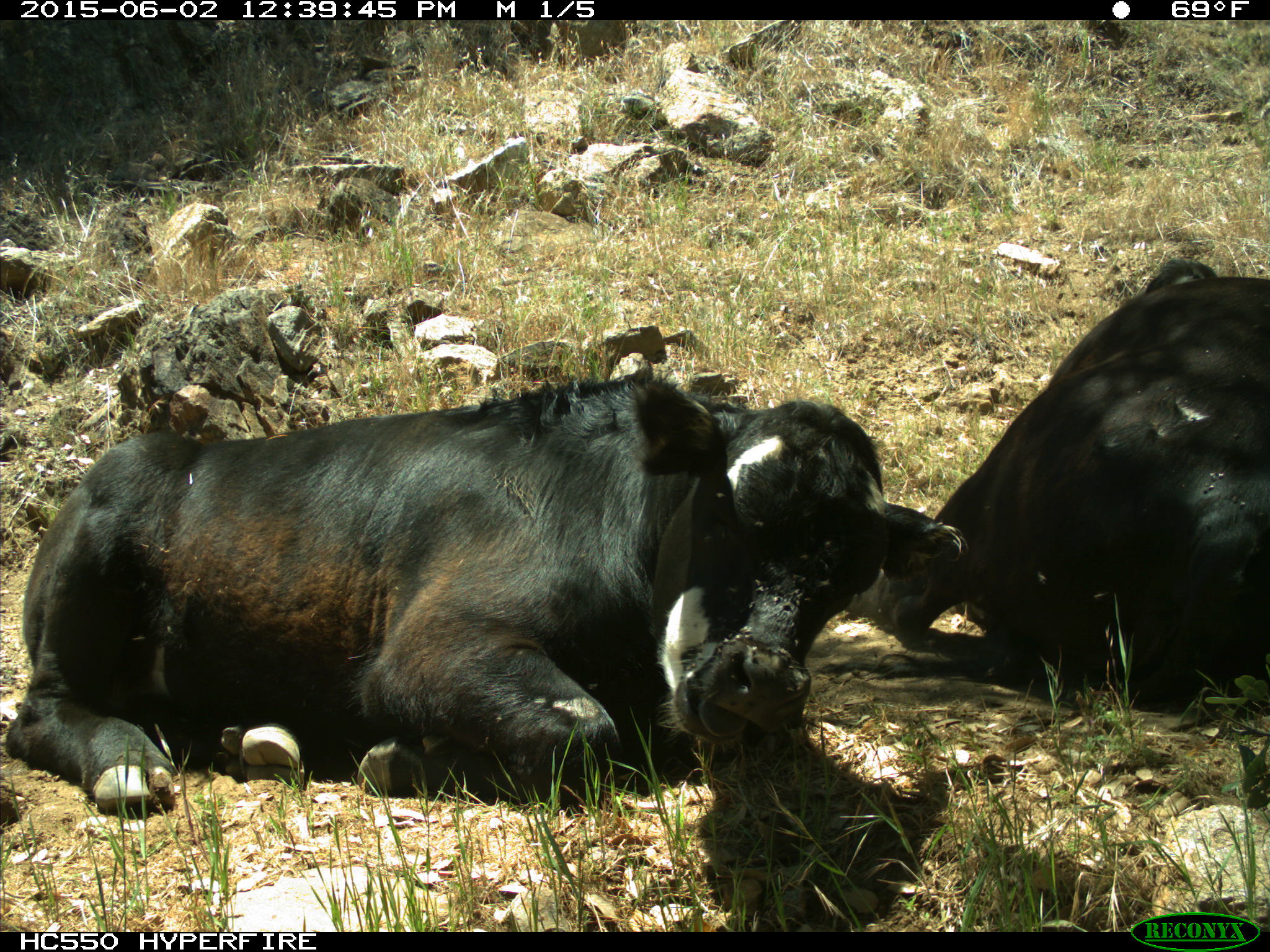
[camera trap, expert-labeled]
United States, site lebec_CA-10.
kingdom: Animalia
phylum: Chordata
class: Mammalia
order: Artiodactyla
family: Bovidae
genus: Bos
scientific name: Bos taurus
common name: domestic cow